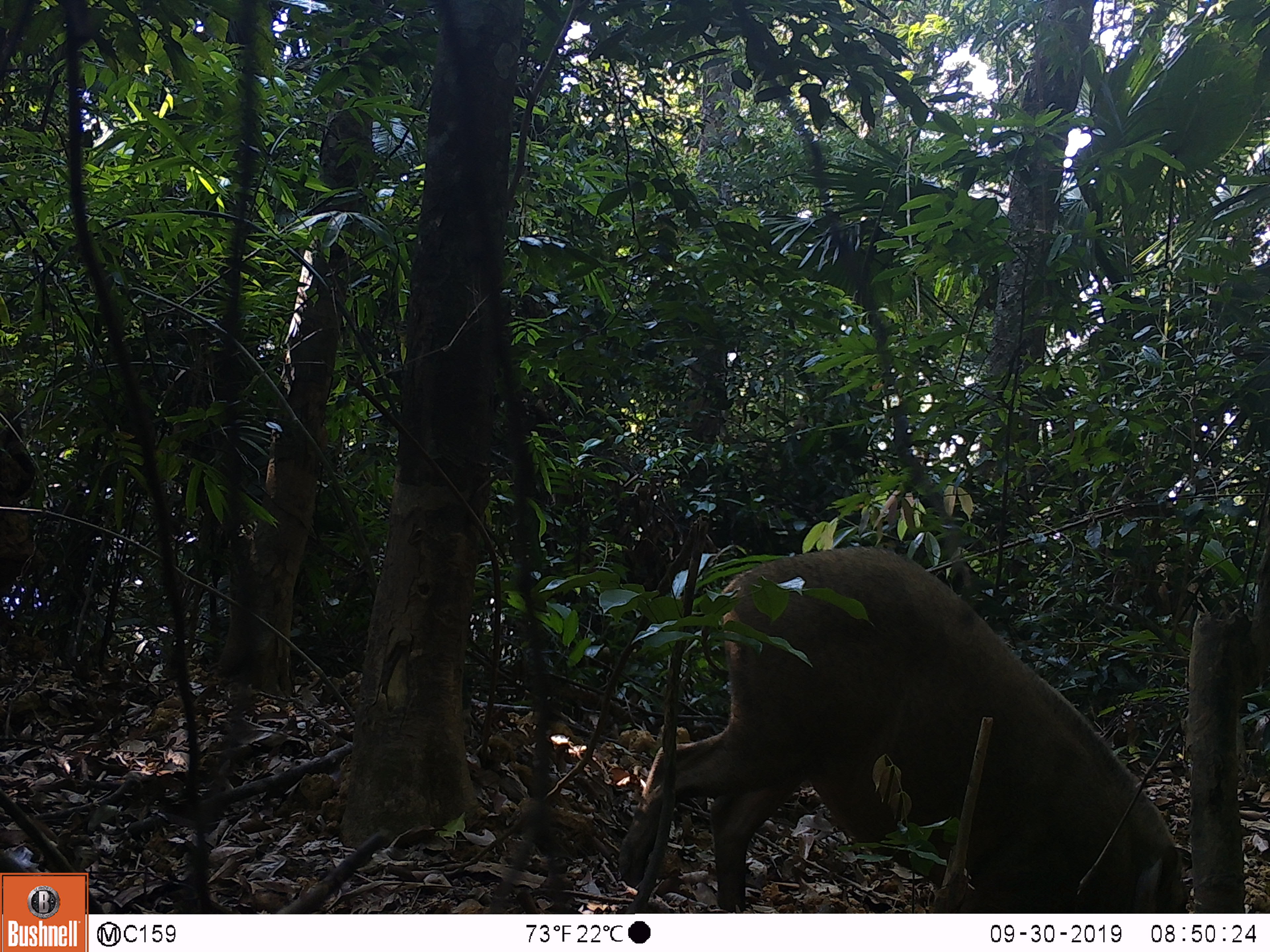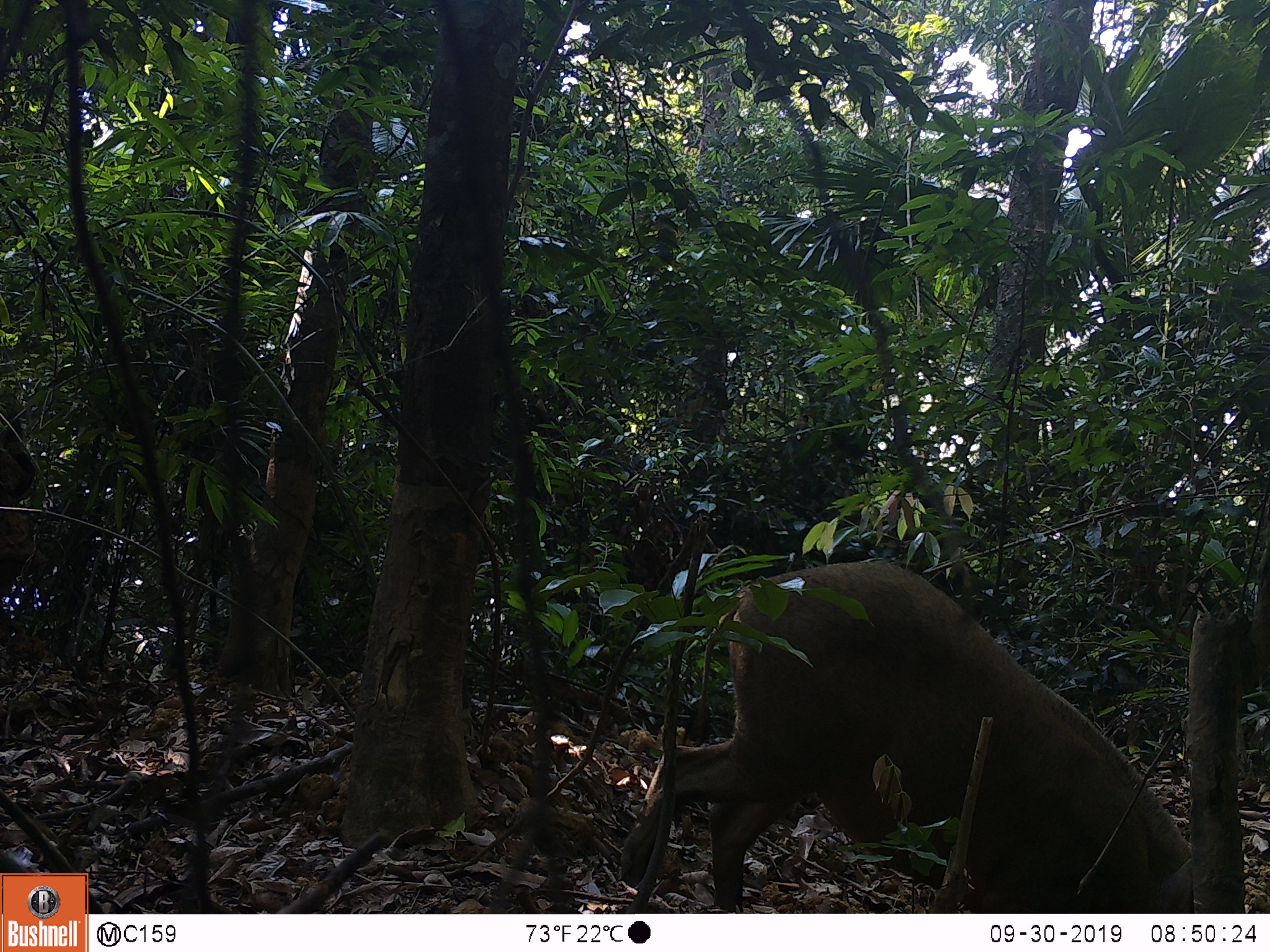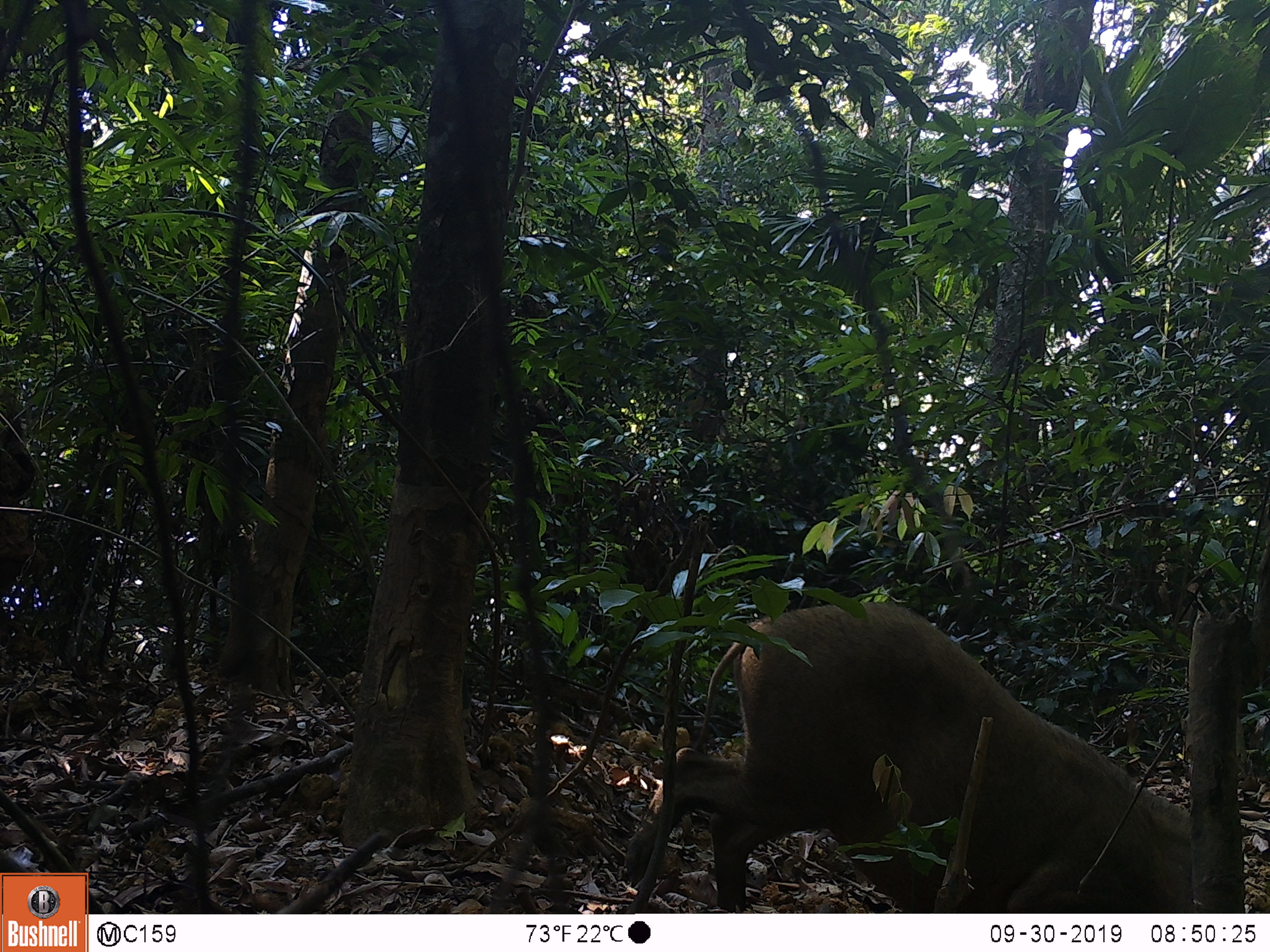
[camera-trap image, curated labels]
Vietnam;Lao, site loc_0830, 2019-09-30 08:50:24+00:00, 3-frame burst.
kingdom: Animalia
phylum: Chordata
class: Mammalia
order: Artiodactyla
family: Suidae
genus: Sus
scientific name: Sus scrofa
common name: eurasian wild pig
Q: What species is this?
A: Eurasian wild pig (Sus scrofa).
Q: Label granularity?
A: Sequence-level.